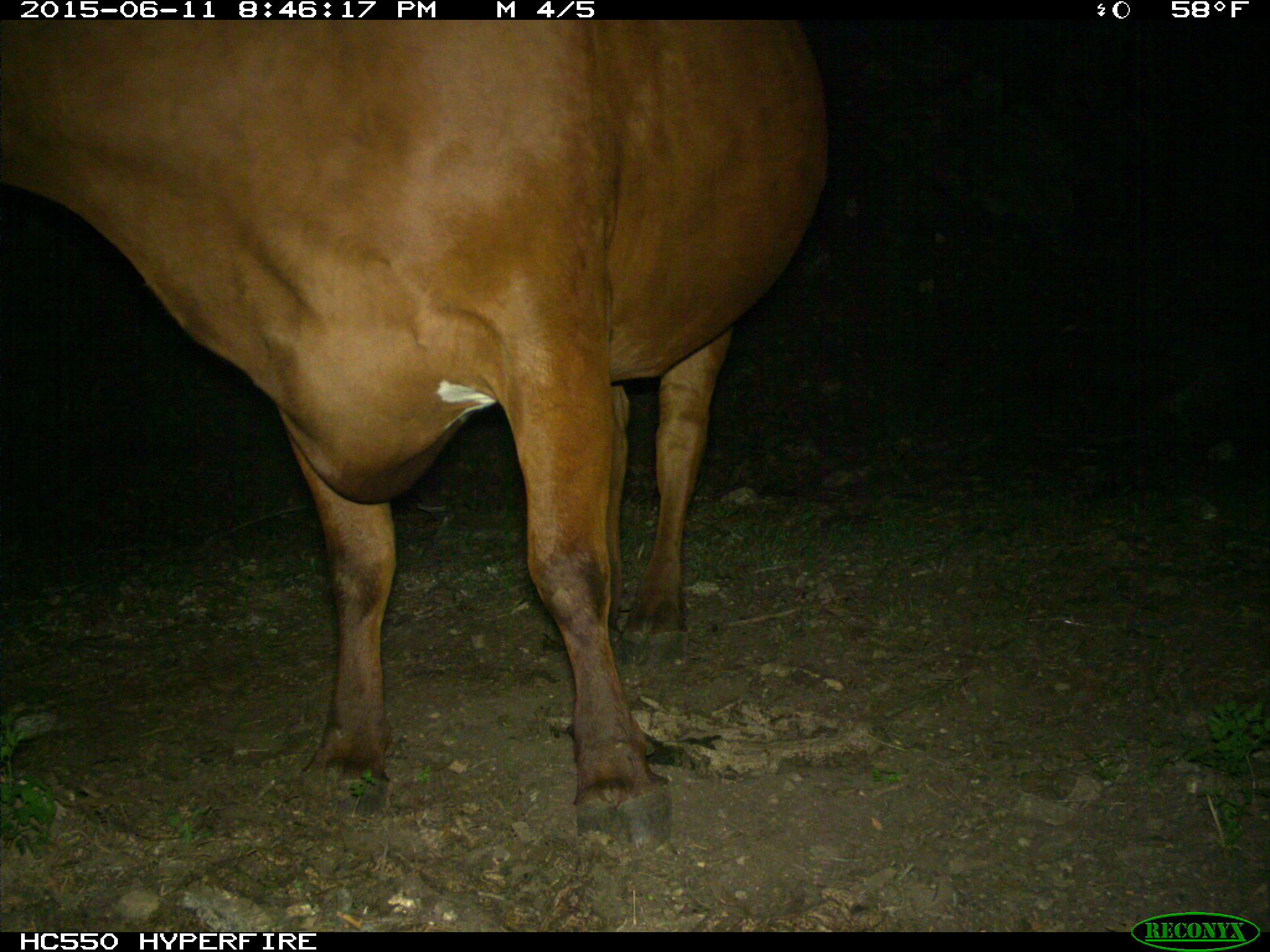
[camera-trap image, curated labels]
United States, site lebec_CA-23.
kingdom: Animalia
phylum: Chordata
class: Mammalia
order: Artiodactyla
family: Bovidae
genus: Bos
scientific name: Bos taurus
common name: domestic cow